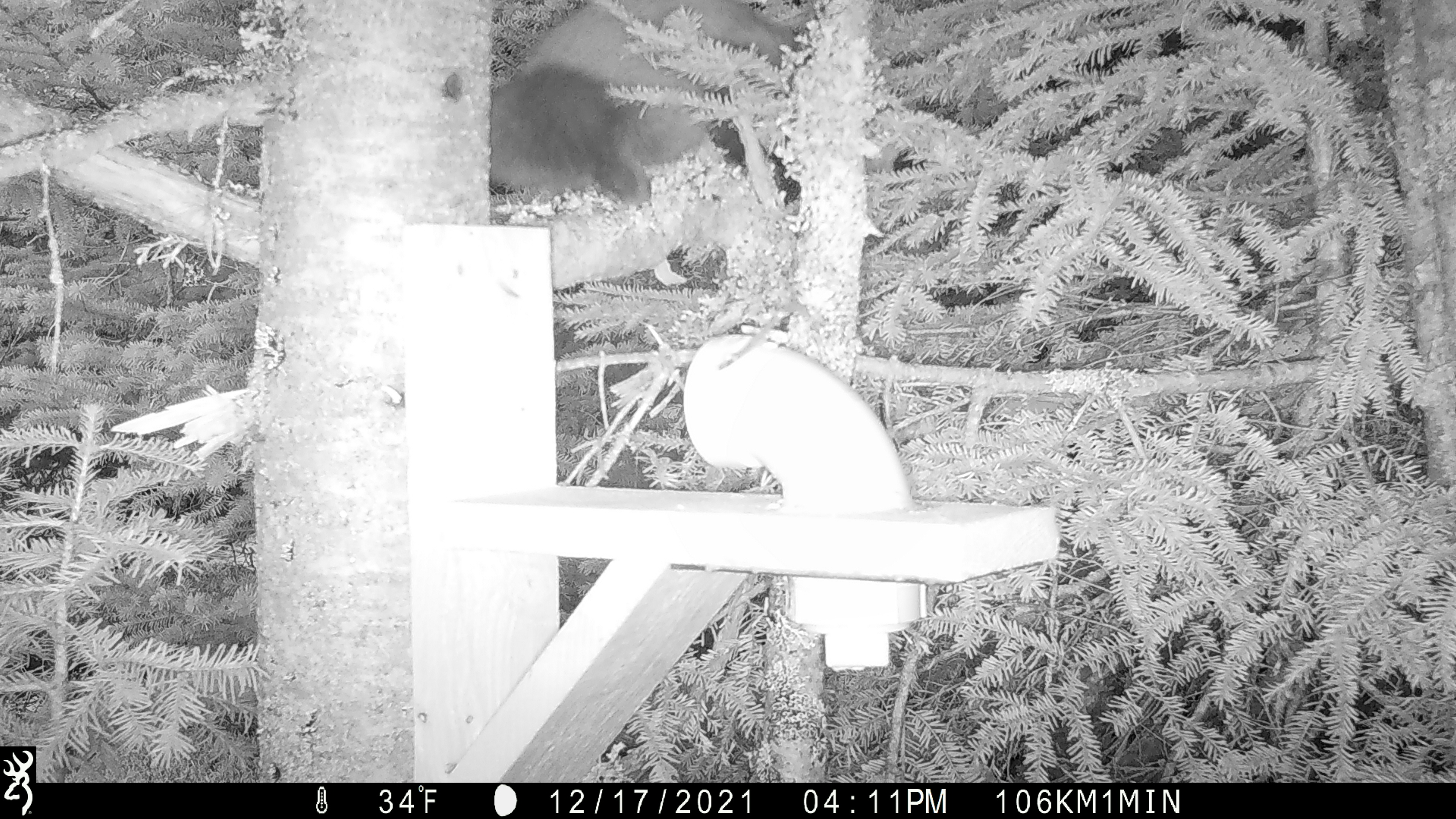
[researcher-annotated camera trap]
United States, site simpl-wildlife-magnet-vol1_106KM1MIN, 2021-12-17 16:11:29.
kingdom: Animalia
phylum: Chordata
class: Mammalia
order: Carnivora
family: Mustelidae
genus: Martes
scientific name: Martes americana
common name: american marten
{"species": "american marten (Martes americana)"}